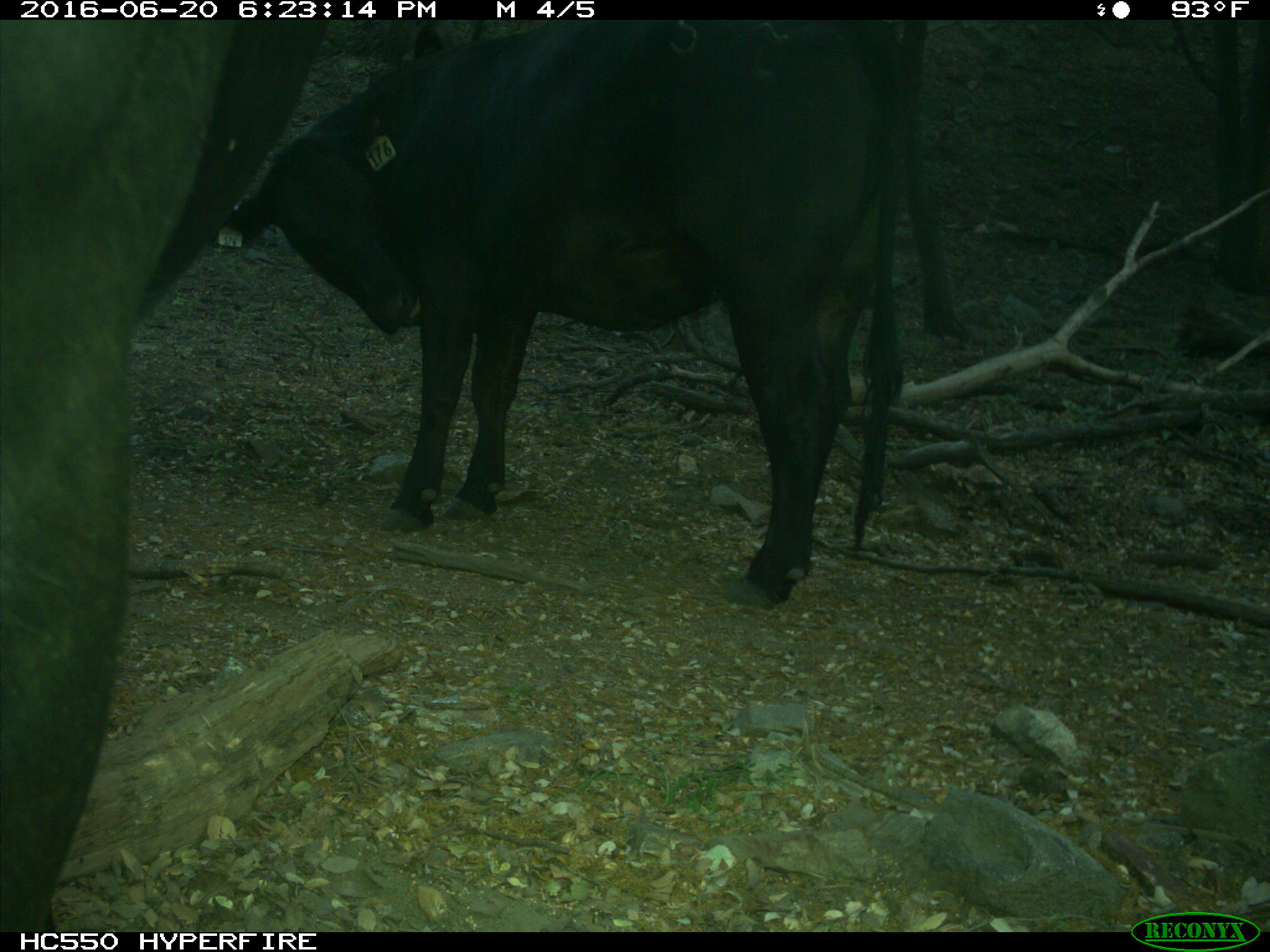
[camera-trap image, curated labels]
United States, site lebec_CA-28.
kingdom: Animalia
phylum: Chordata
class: Mammalia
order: Artiodactyla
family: Bovidae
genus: Bos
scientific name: Bos taurus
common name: domestic cow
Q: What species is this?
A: Bos taurus (domestic cow).